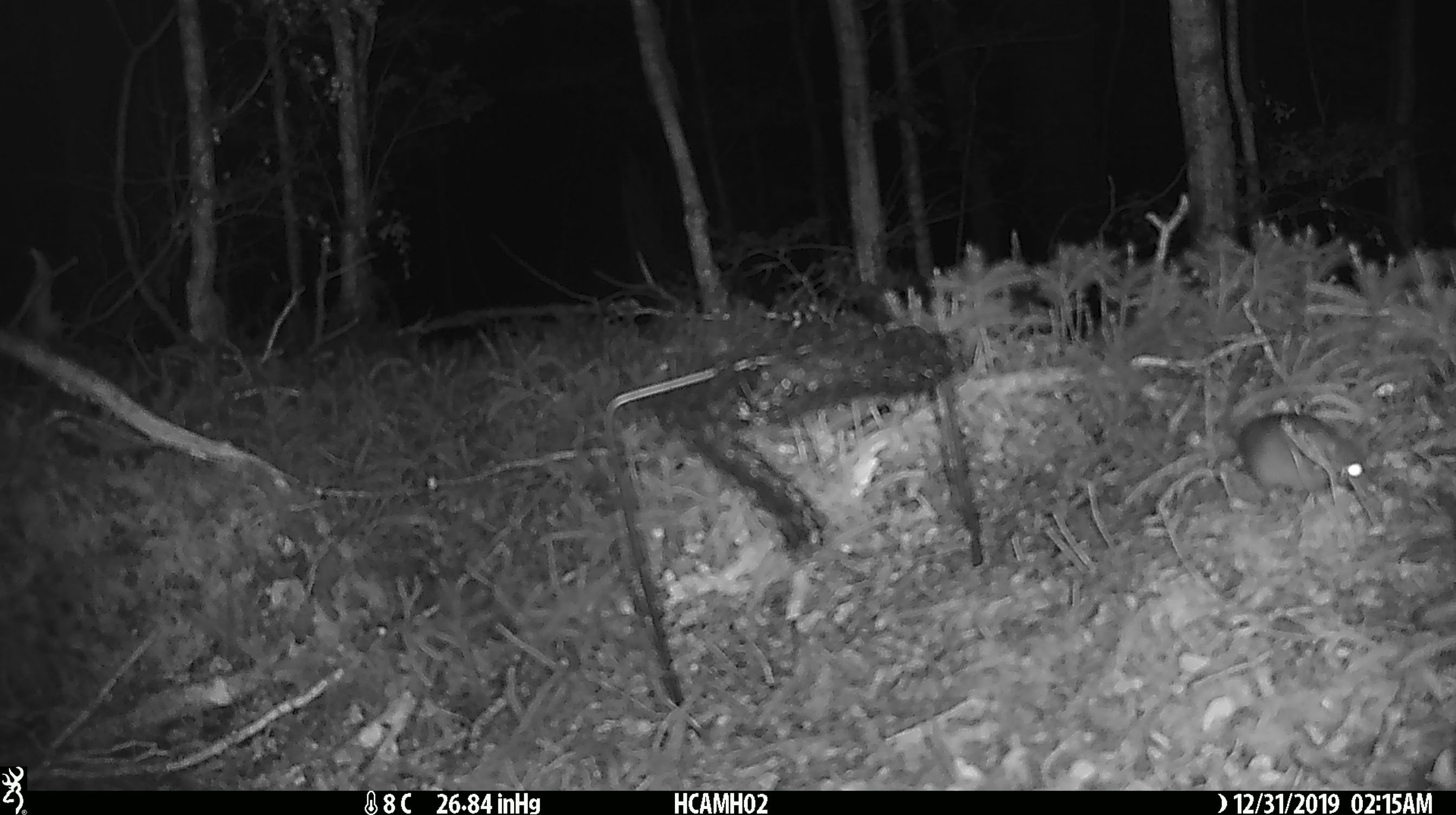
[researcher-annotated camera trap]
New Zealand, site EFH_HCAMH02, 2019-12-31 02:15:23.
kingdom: Animalia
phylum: Chordata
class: Mammalia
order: Rodentia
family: Muridae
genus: Mus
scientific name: Mus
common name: mouse